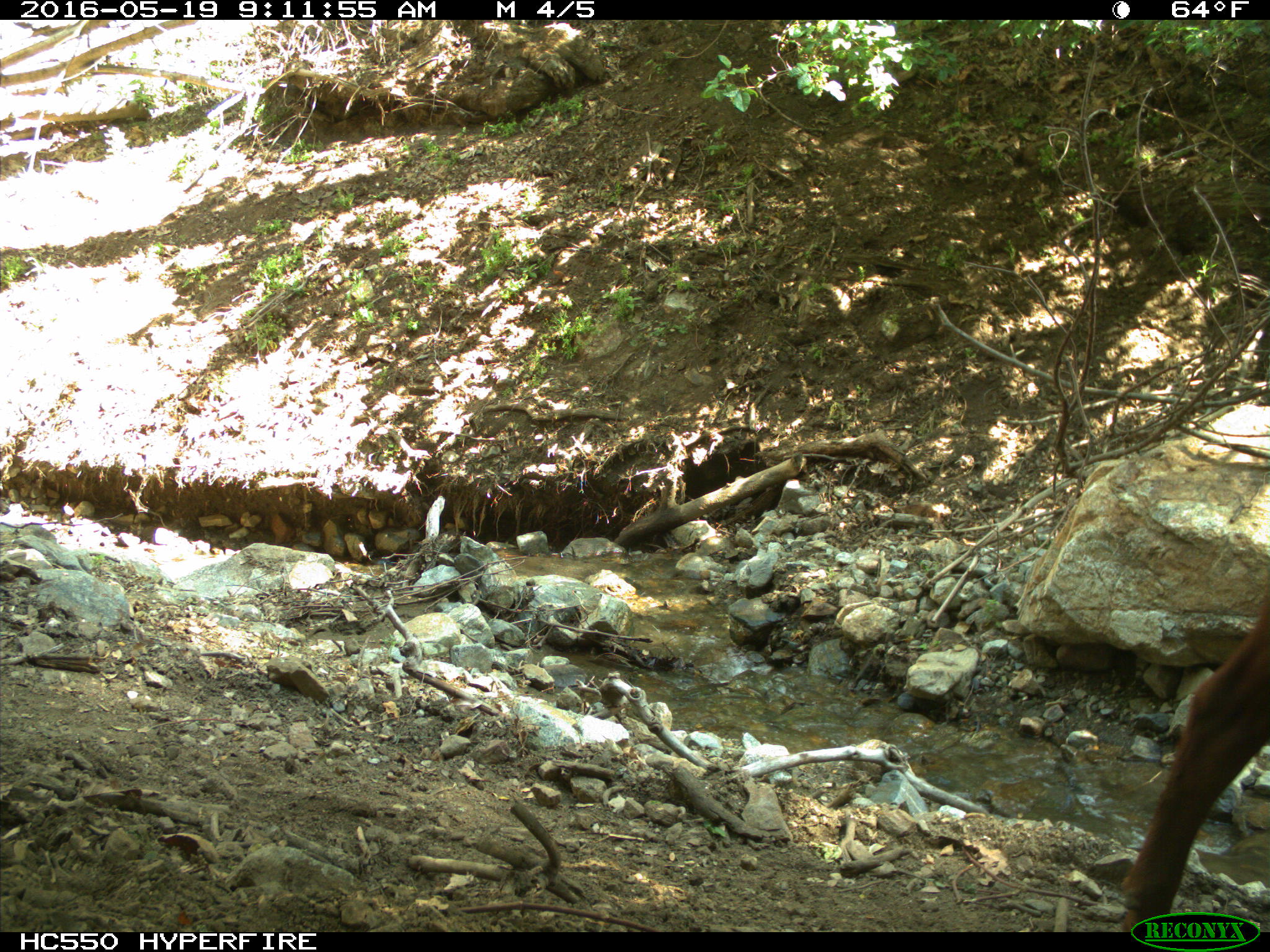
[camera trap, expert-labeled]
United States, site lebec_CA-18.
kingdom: Animalia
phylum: Chordata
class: Mammalia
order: Artiodactyla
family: Bovidae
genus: Bos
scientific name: Bos taurus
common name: domestic cow